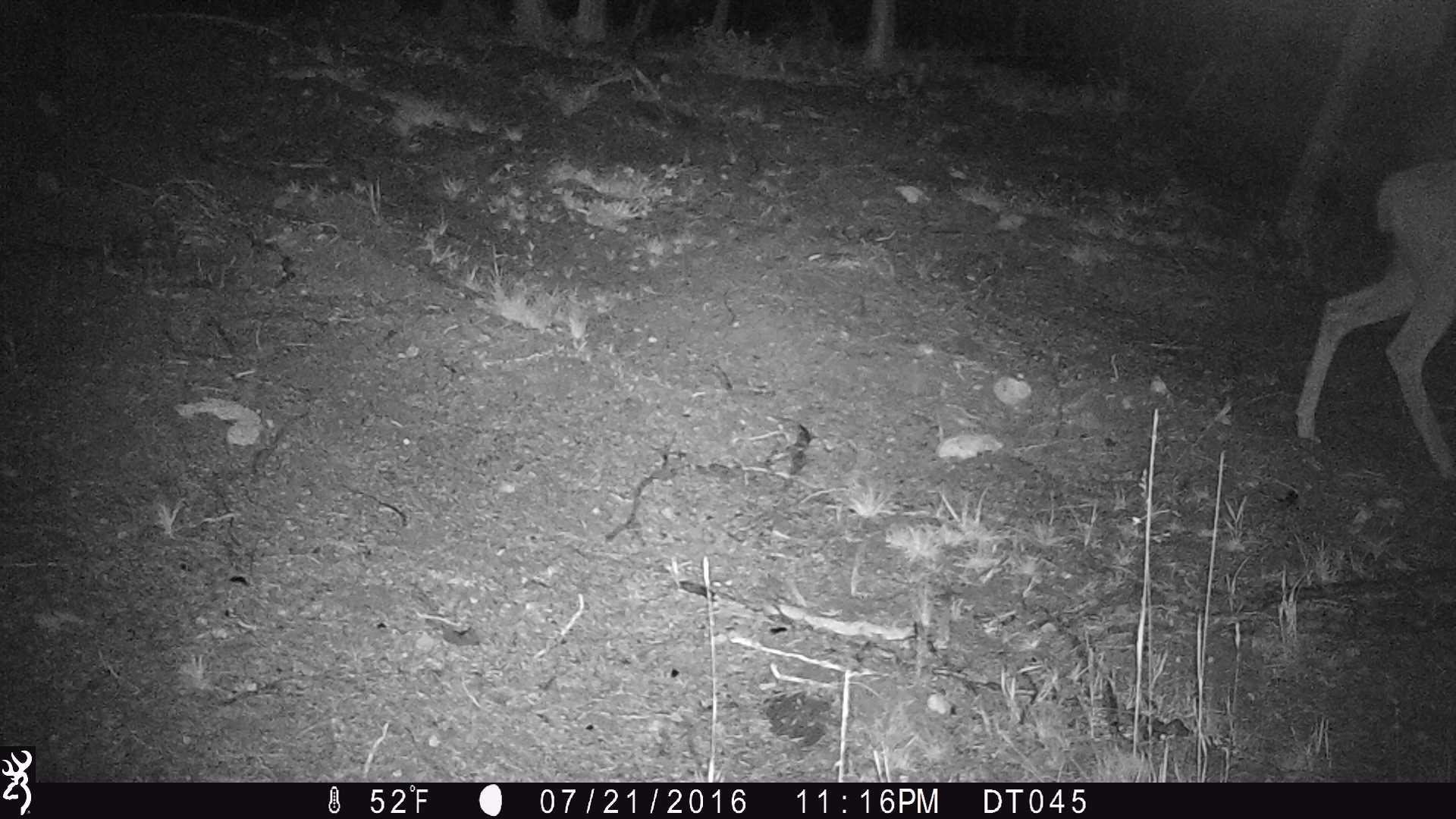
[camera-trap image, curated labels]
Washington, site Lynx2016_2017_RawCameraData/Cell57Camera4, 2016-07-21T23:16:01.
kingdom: Animalia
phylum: Chordata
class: Mammalia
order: Artiodactyla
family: Cervidae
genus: Odocoileus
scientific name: Odocoileus hemionus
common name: mule deer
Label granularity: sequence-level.